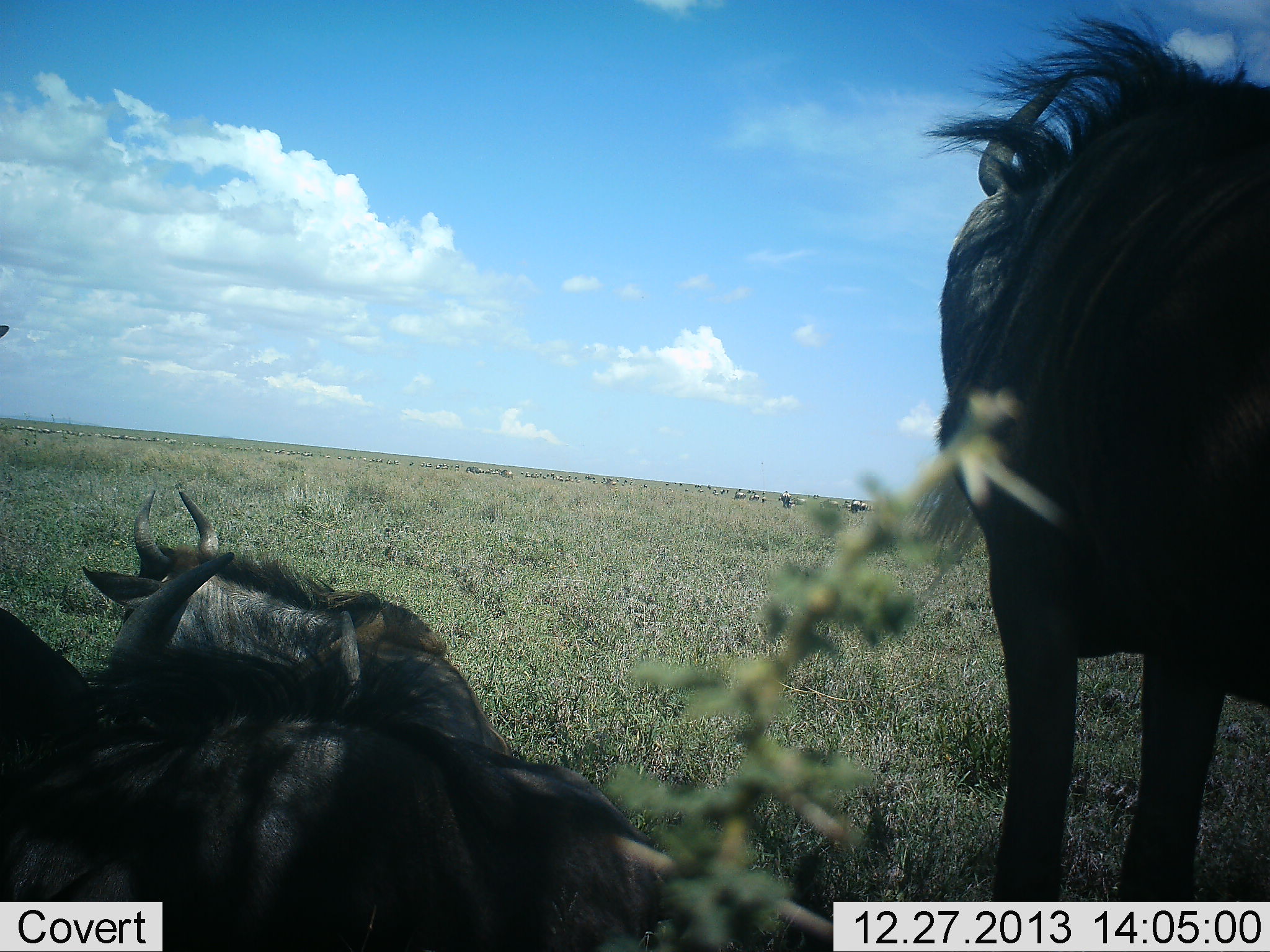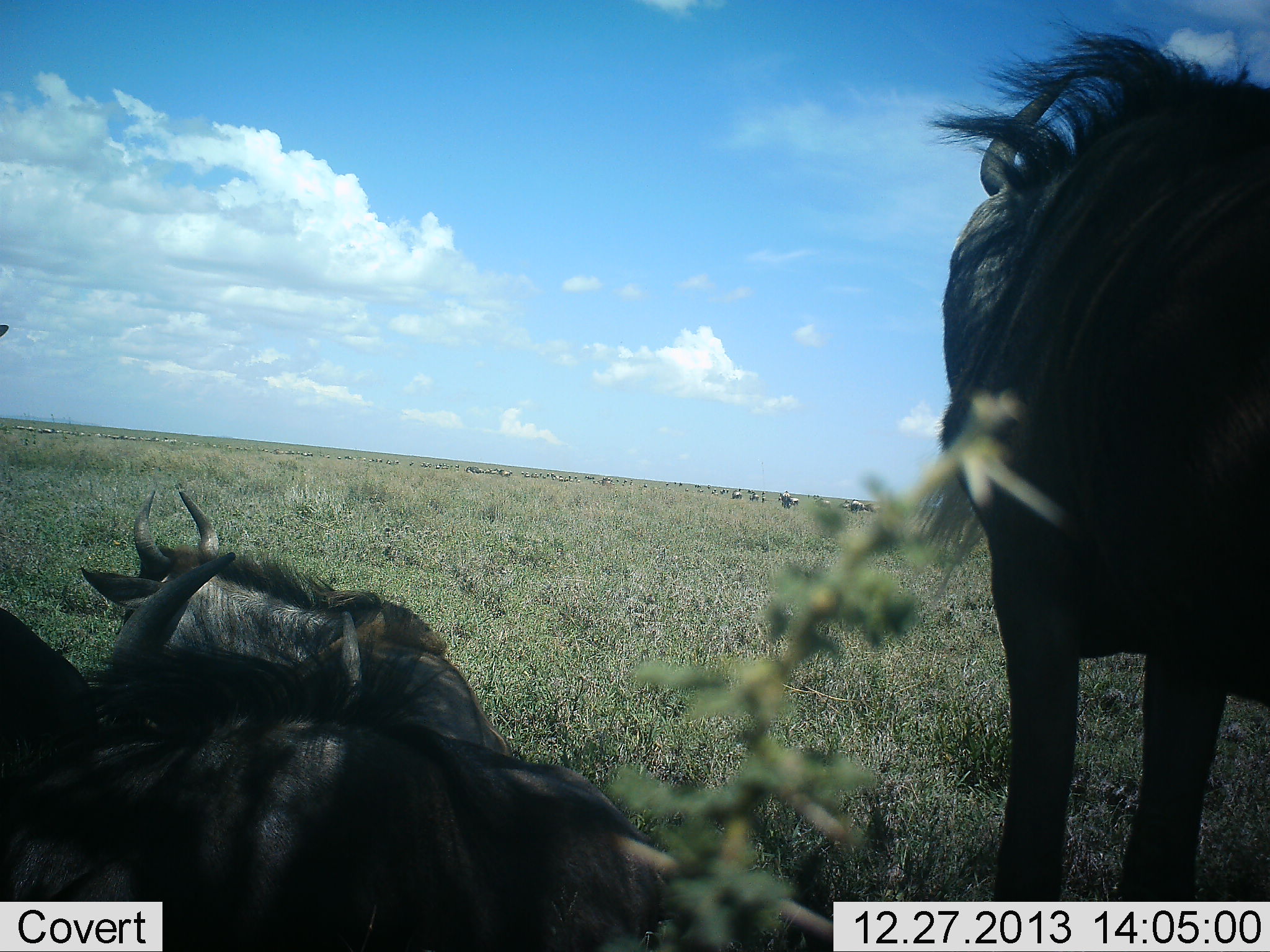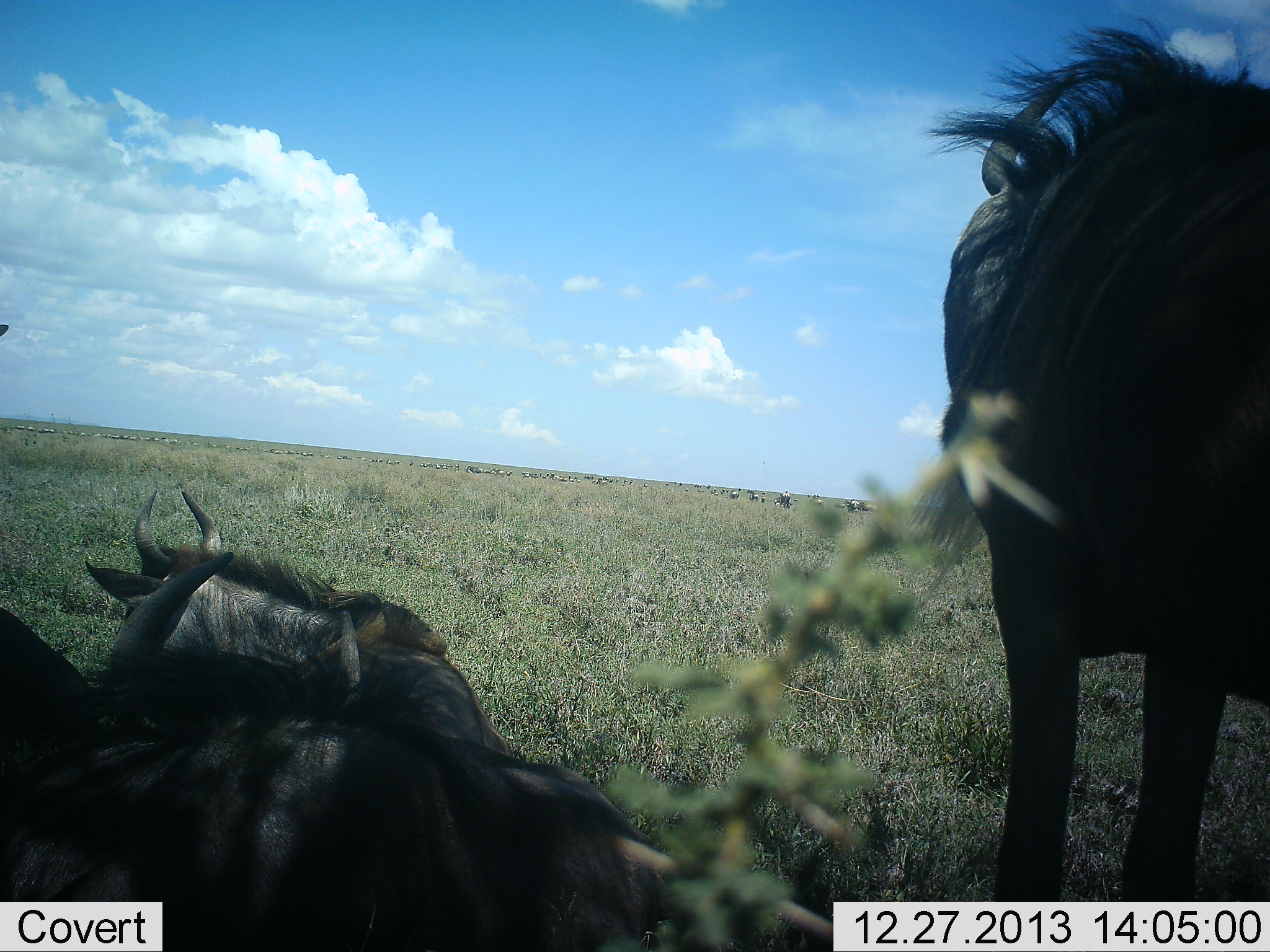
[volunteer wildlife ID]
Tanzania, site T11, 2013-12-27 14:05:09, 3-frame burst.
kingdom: Animalia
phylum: Chordata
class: Mammalia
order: Artiodactyla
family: Bovidae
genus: Connochaetes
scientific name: Connochaetes taurinus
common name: blue wildebeest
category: wildebeest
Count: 3.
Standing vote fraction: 80%.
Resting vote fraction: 80%.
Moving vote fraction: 30%.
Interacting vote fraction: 10%.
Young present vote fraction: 0%.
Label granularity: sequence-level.